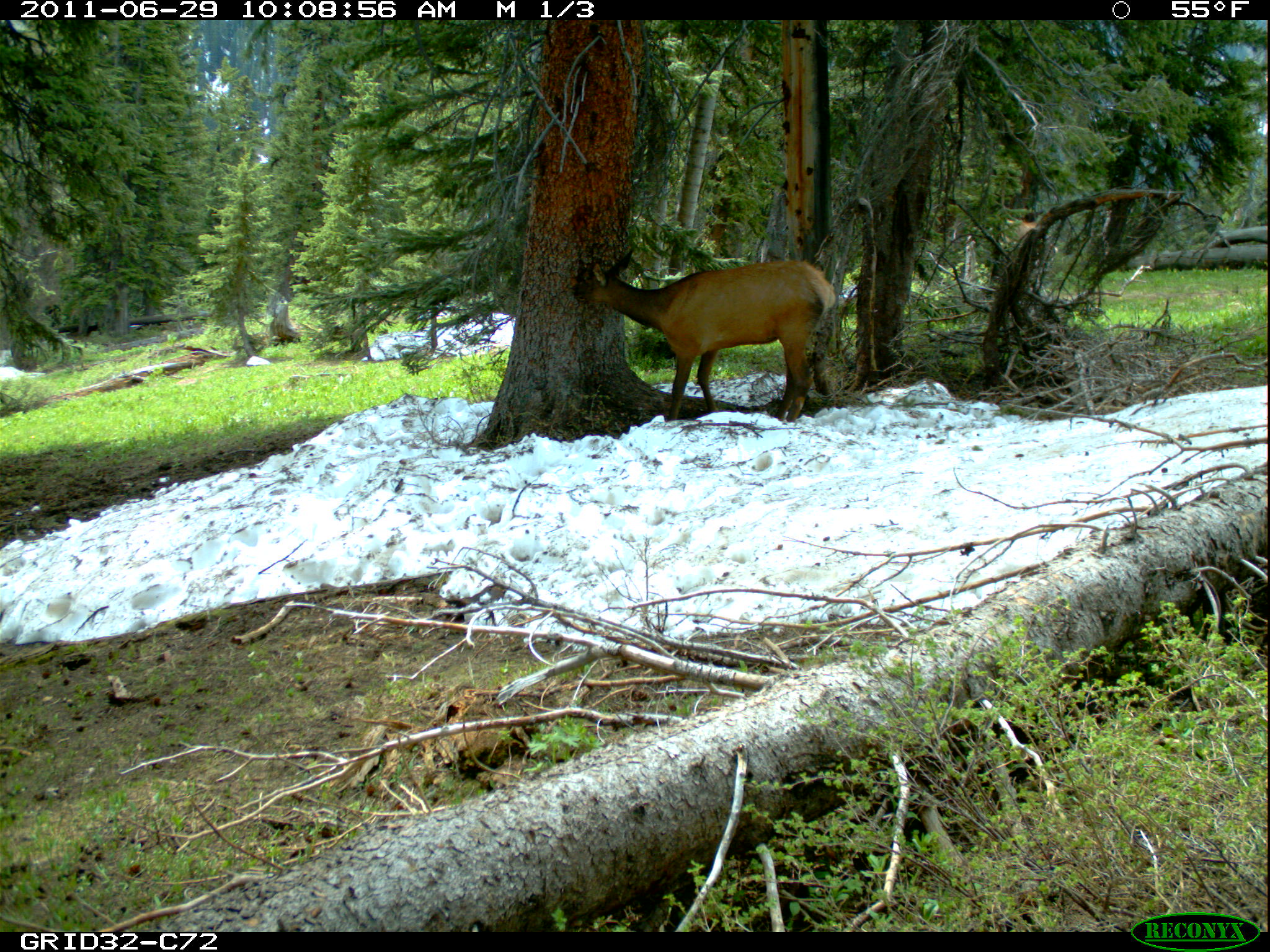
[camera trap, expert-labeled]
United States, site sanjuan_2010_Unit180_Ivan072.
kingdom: Animalia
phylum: Chordata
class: Mammalia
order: Artiodactyla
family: Cervidae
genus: Cervus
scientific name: Cervus elaphus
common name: red deer